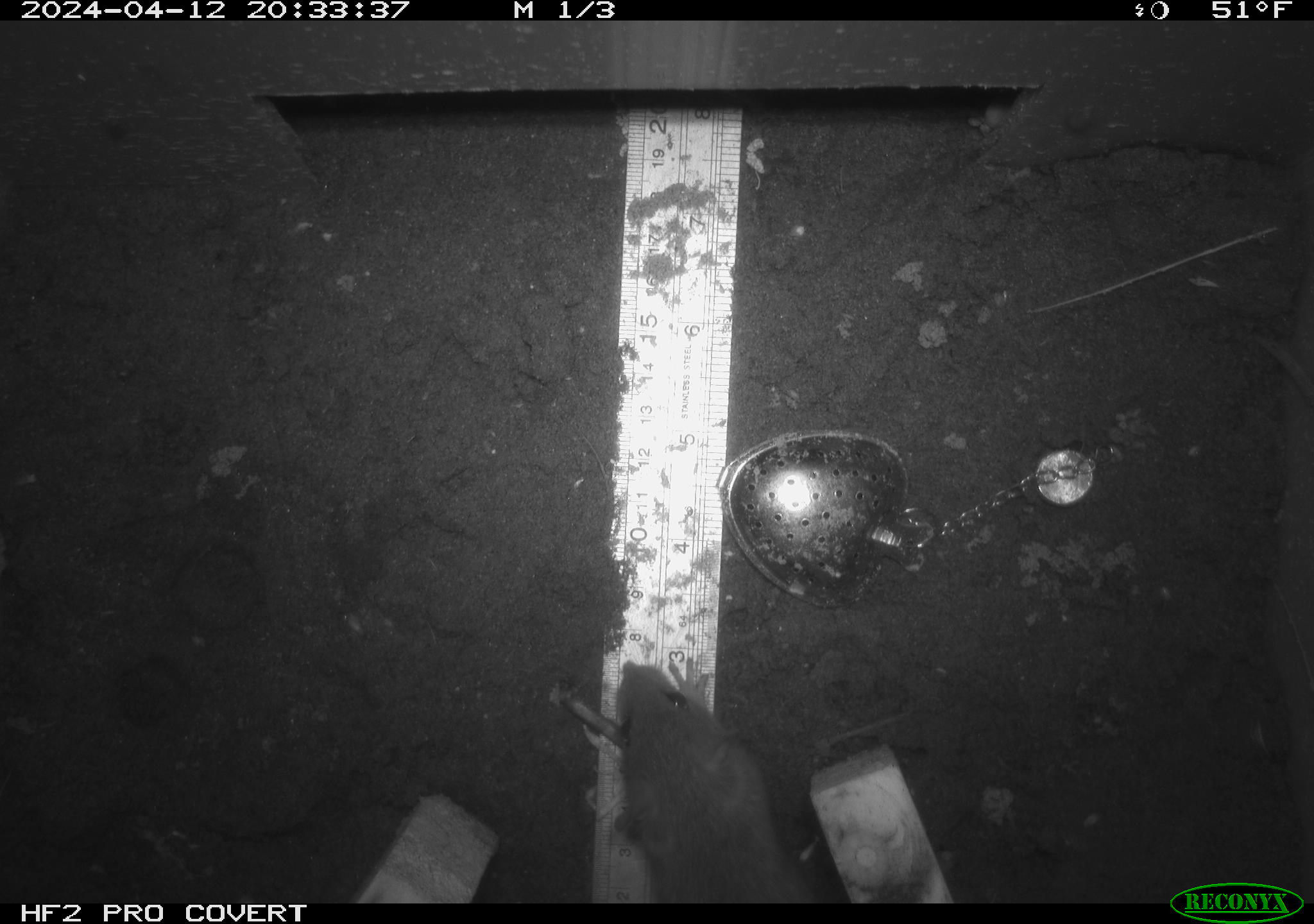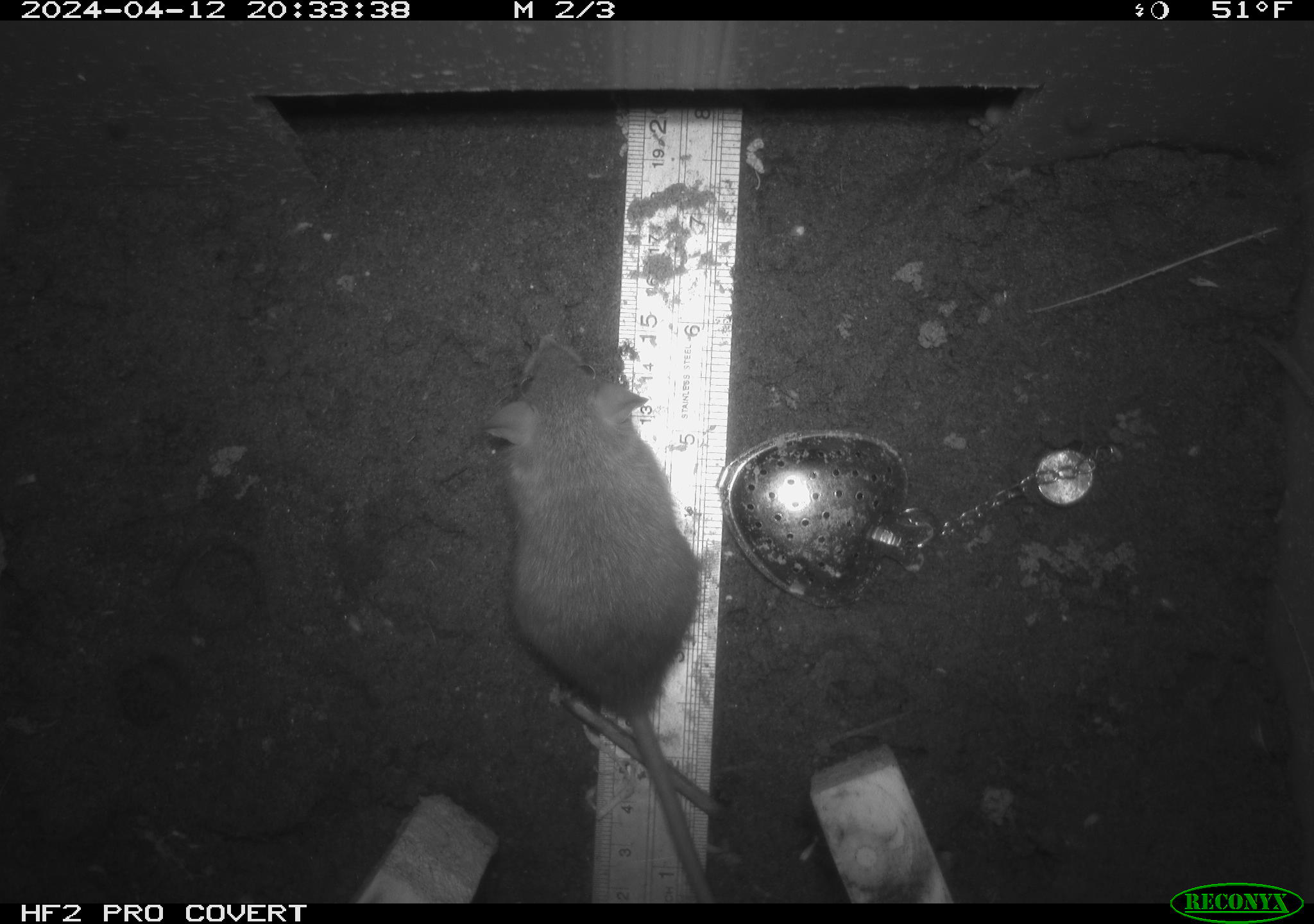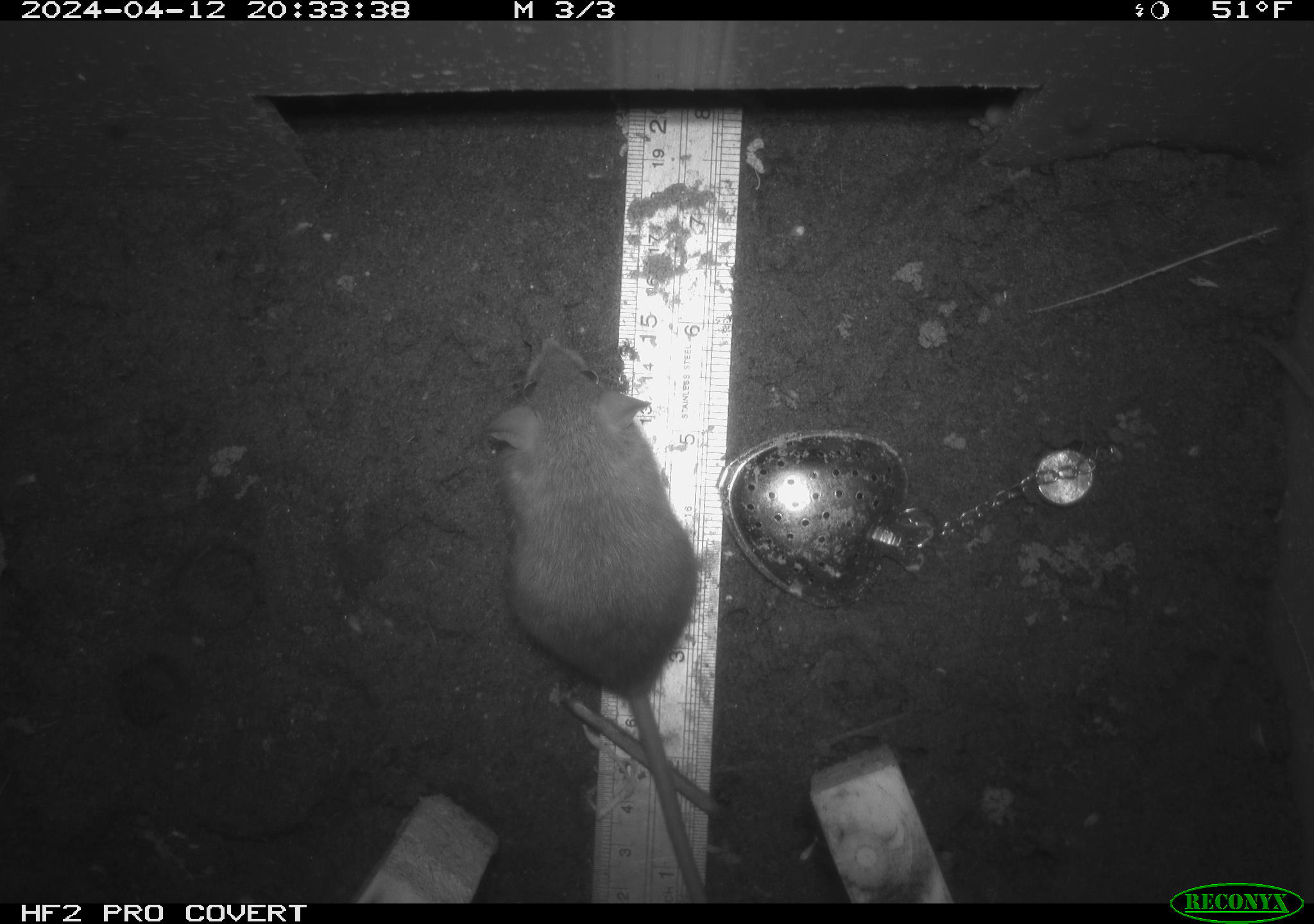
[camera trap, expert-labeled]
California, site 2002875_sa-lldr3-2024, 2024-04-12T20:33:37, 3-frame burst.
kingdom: Animalia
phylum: Chordata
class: Mammalia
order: Rodentia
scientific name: Rodentia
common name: rodent